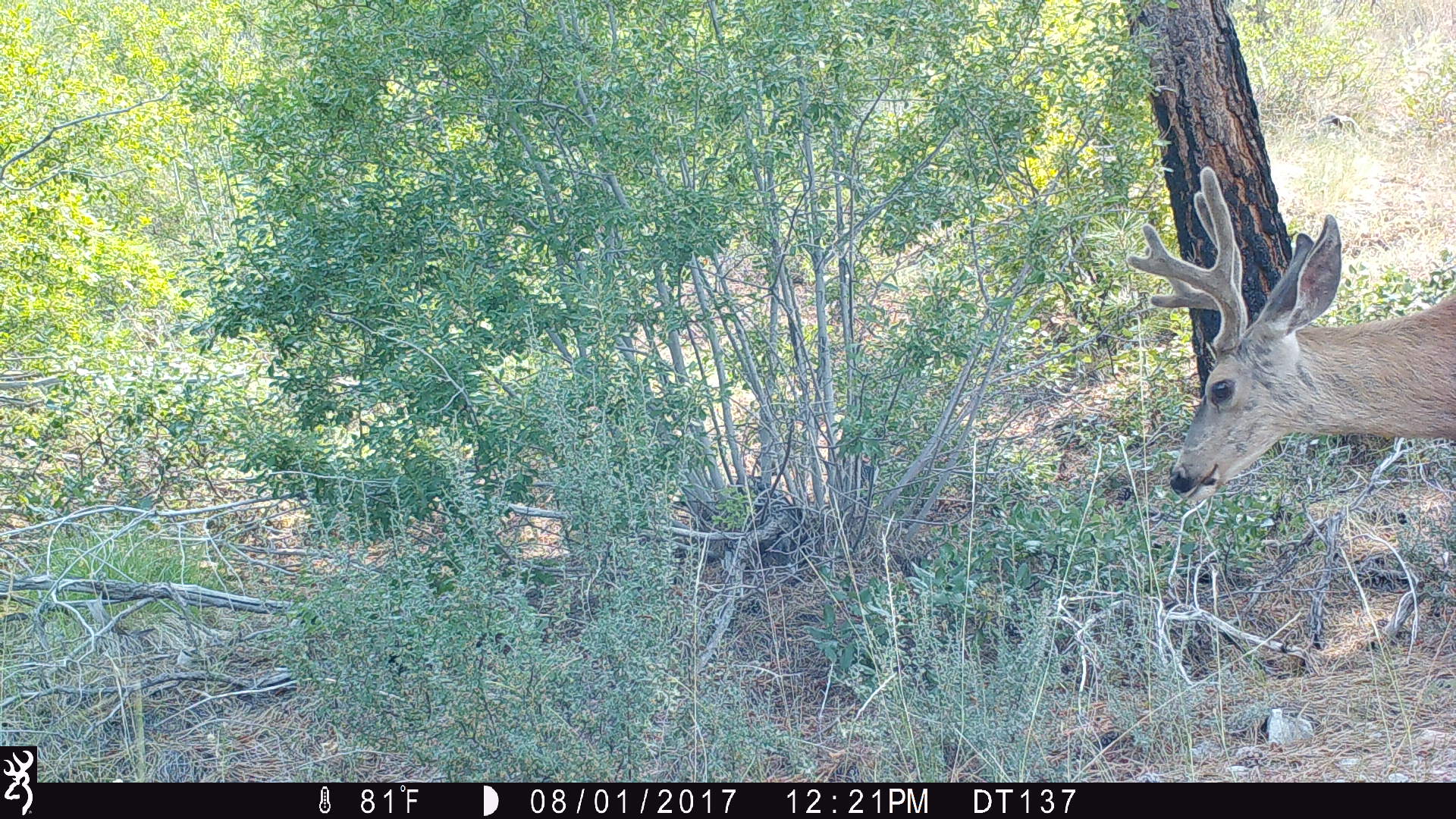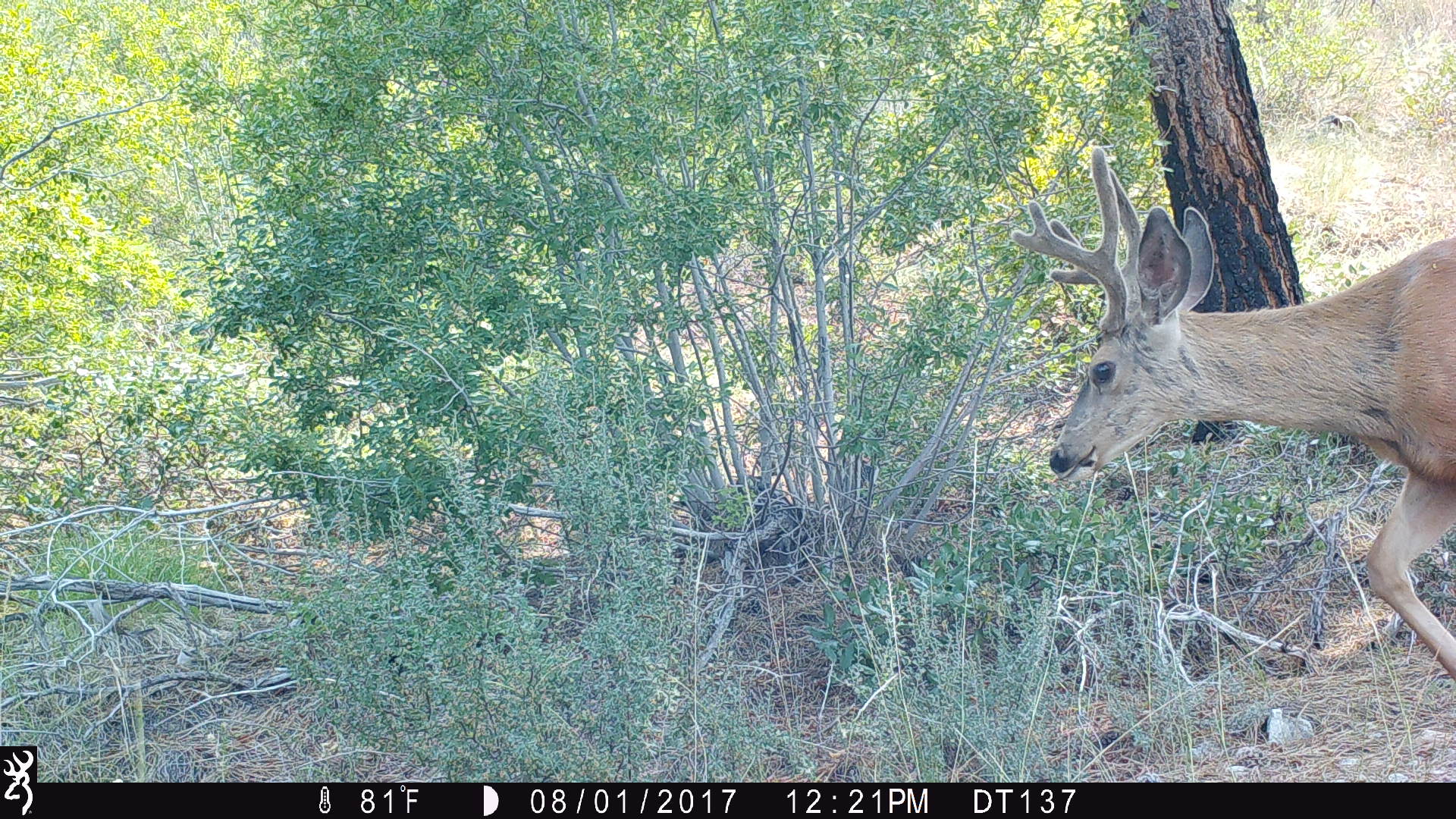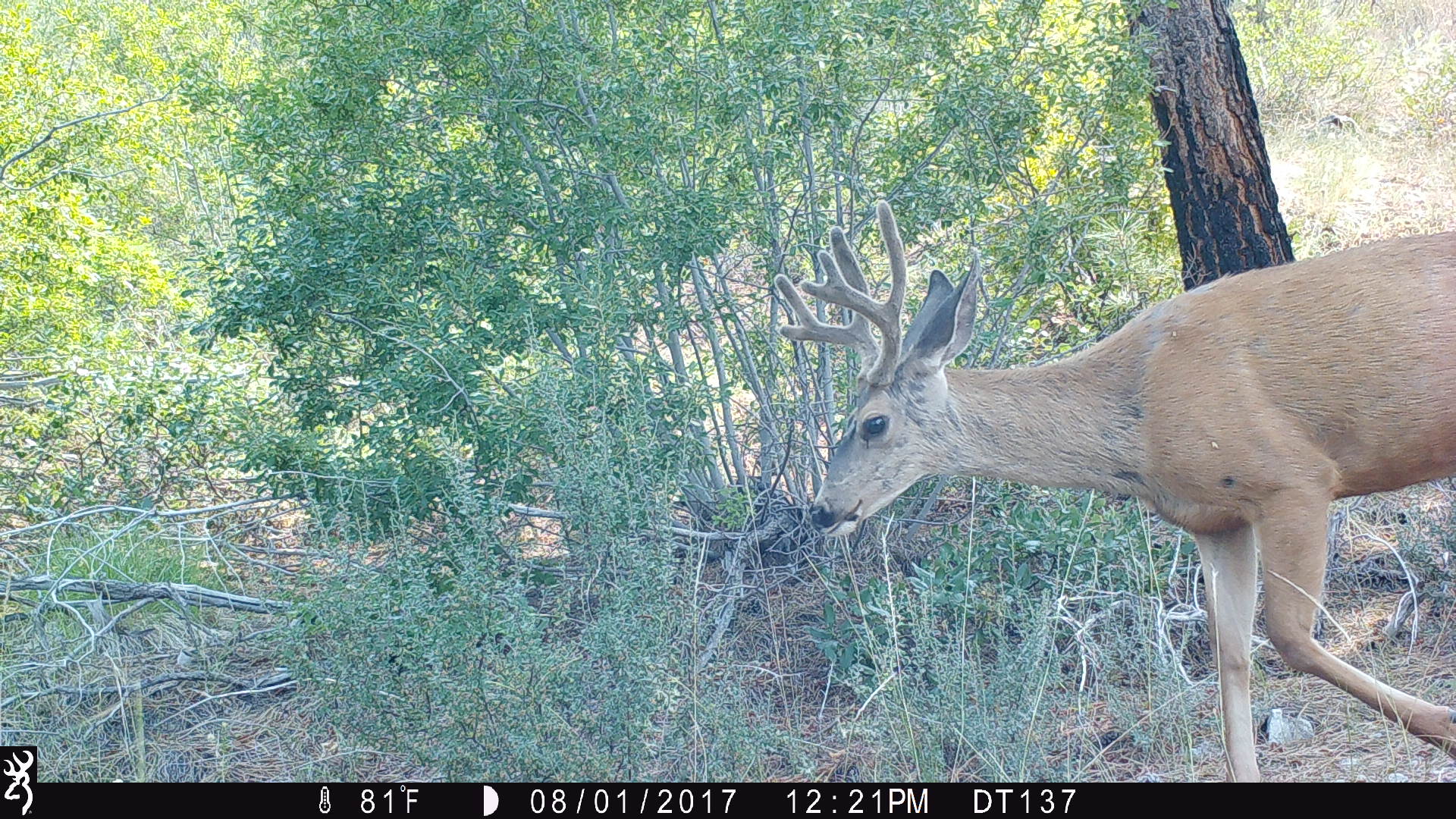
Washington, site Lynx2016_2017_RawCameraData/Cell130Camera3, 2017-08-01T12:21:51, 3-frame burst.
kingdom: Animalia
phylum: Chordata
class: Mammalia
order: Artiodactyla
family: Cervidae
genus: Odocoileus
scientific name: Odocoileus hemionus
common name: mule deer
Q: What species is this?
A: Odocoileus hemionus (mule deer).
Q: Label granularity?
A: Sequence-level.